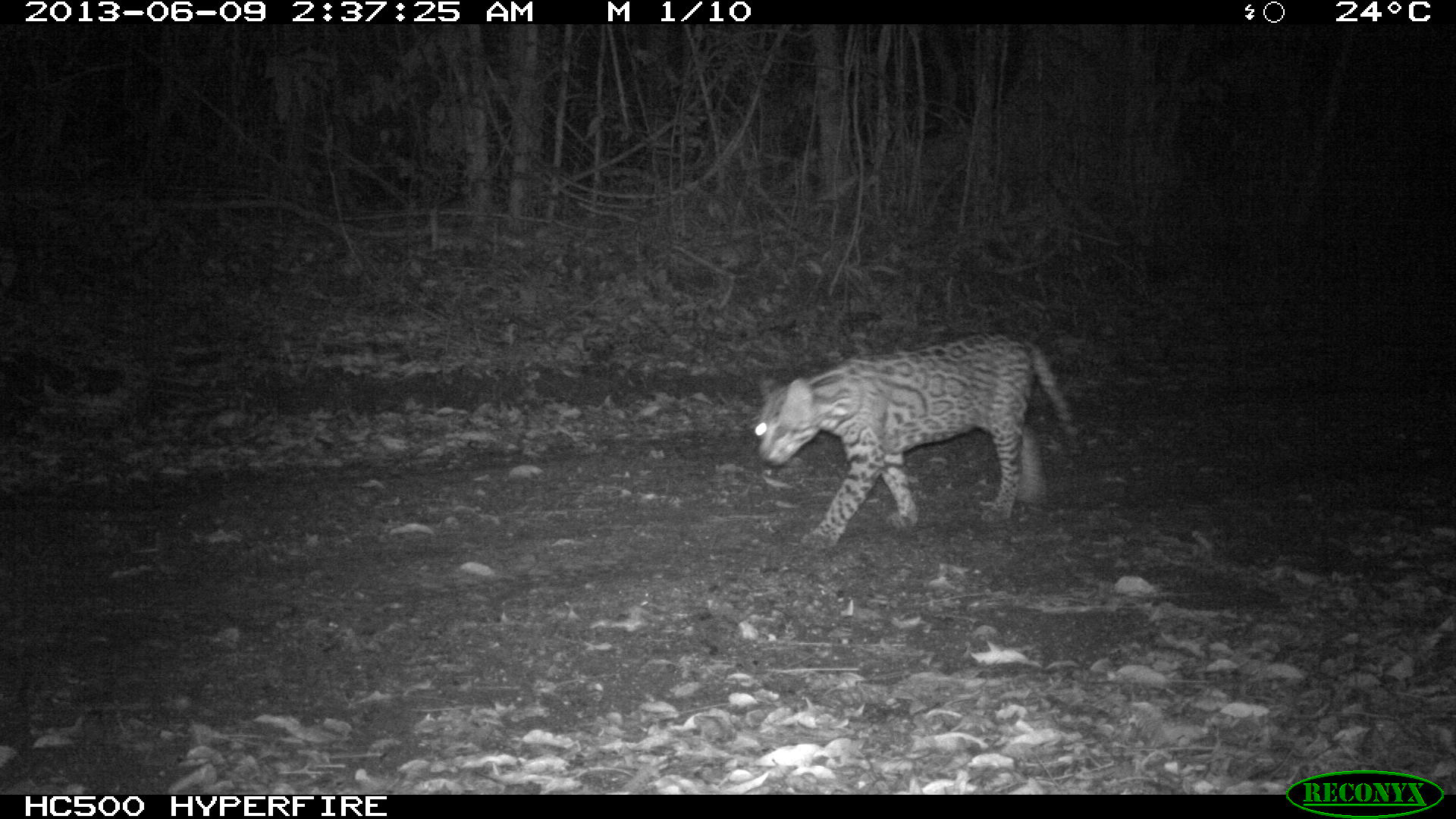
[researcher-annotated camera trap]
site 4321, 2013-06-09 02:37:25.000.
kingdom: Animalia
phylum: Chordata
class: Mammalia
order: Carnivora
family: Felidae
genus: Leopardus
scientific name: Leopardus pardalis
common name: ocelot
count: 1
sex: male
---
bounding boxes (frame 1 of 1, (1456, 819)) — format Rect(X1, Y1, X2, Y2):
leopardus pardalis: Rect(747, 329, 1085, 550)